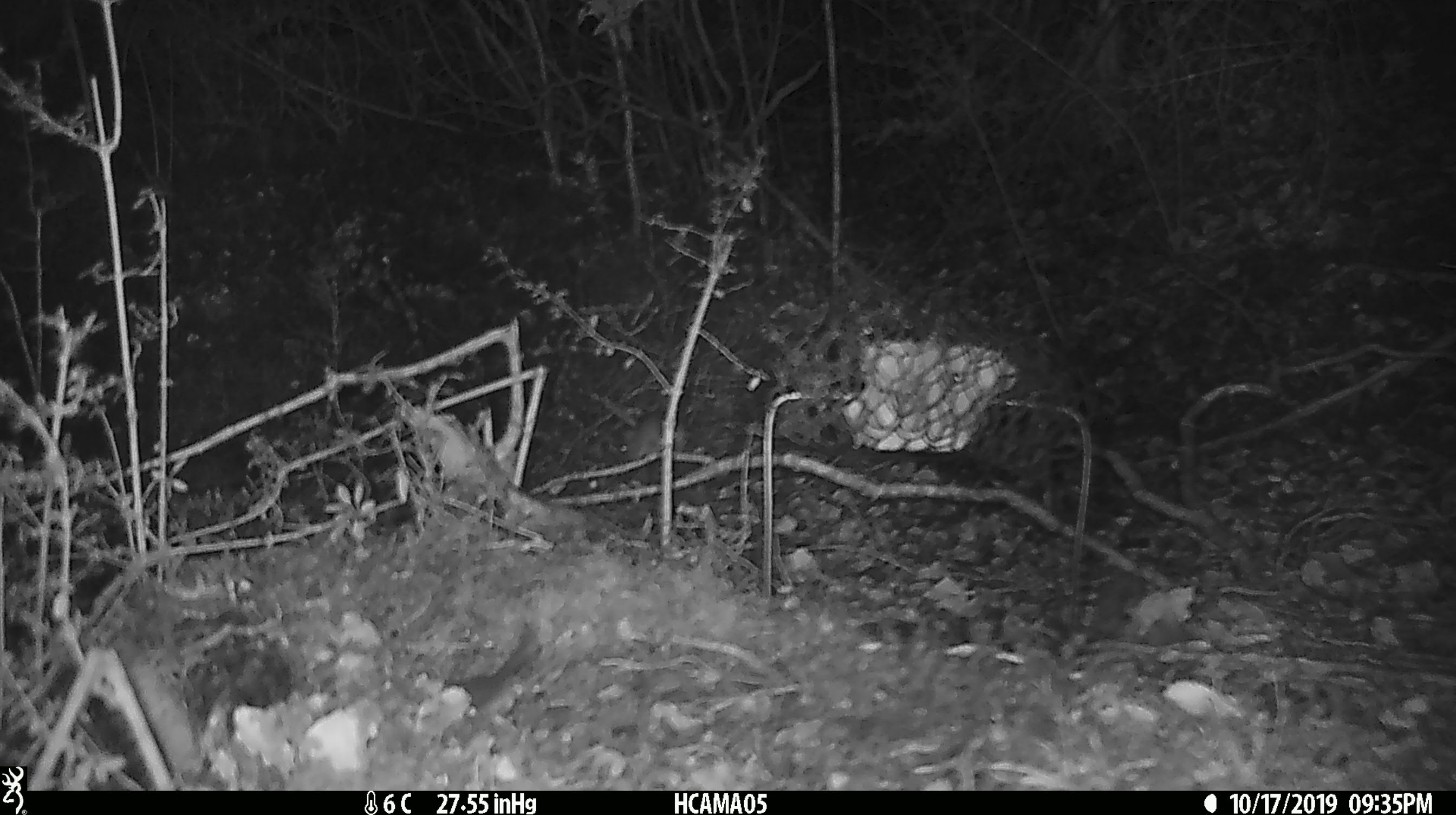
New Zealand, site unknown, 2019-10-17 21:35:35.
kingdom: Animalia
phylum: Chordata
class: Mammalia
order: Rodentia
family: Muridae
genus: Mus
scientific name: Mus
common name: mouse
Mouse (Mus).